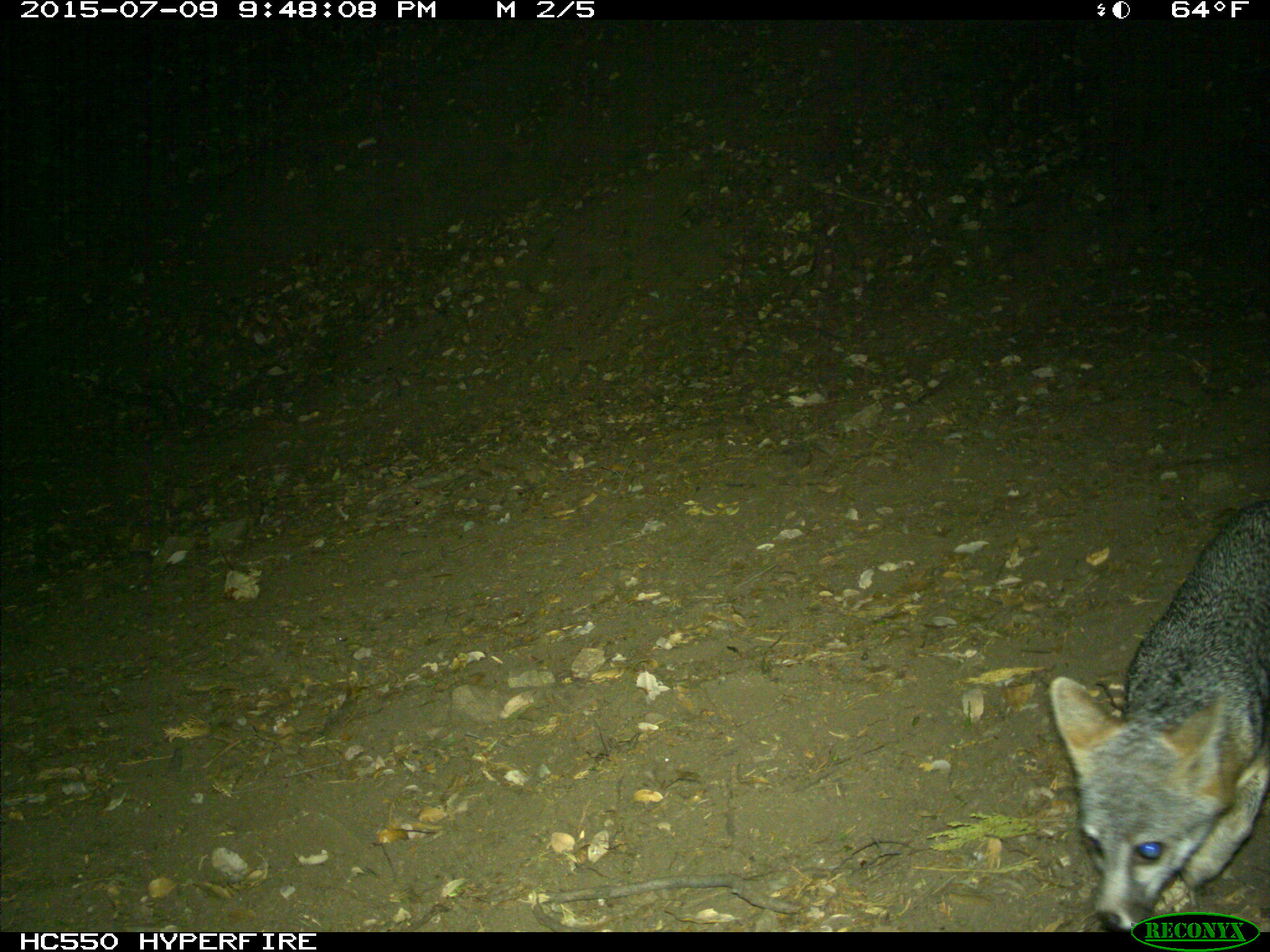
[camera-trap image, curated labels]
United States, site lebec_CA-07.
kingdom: Animalia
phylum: Chordata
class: Mammalia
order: Carnivora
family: Canidae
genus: Urocyon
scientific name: Urocyon cinereoargenteus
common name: gray fox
Urocyon cinereoargenteus (gray fox).